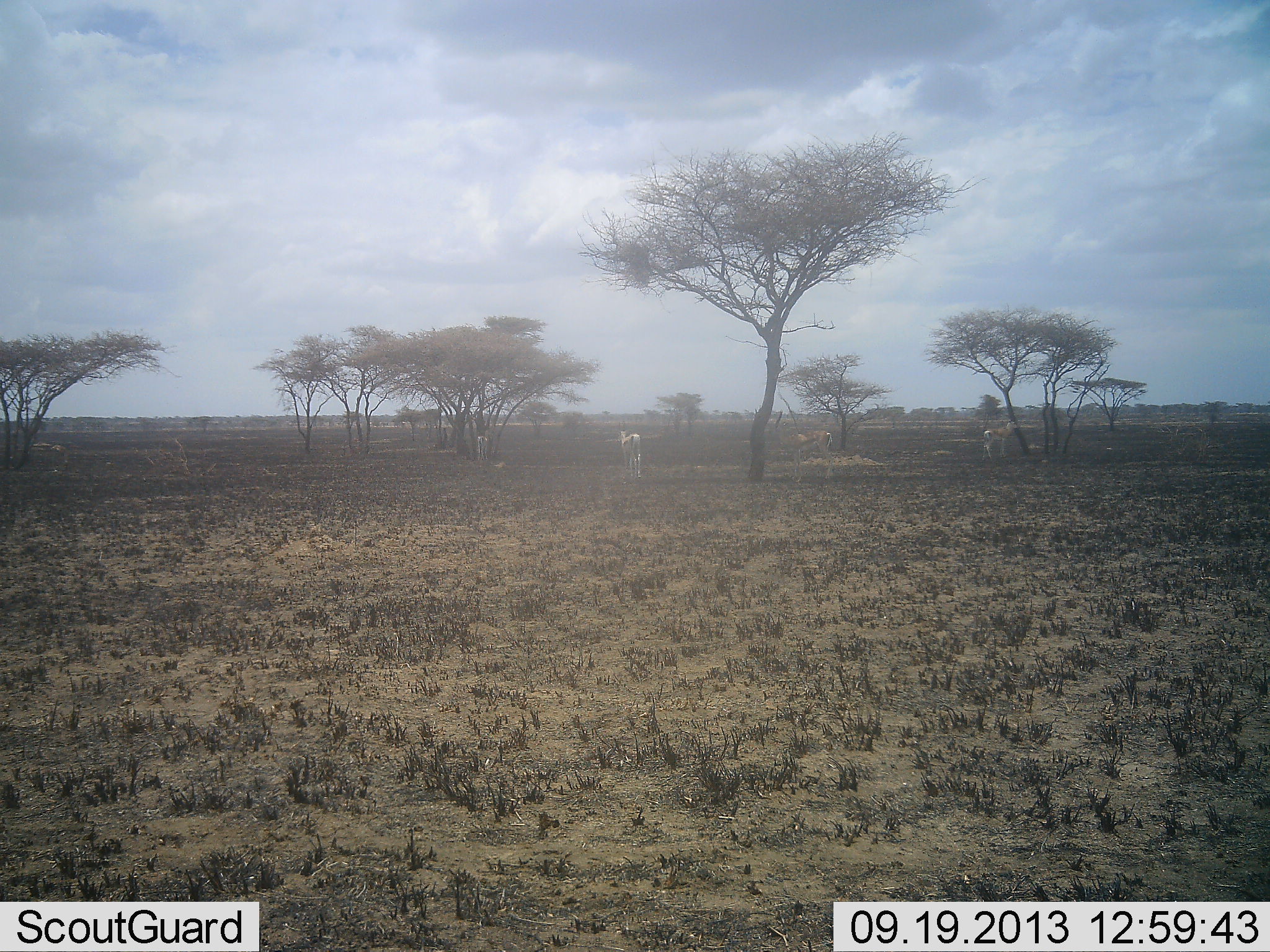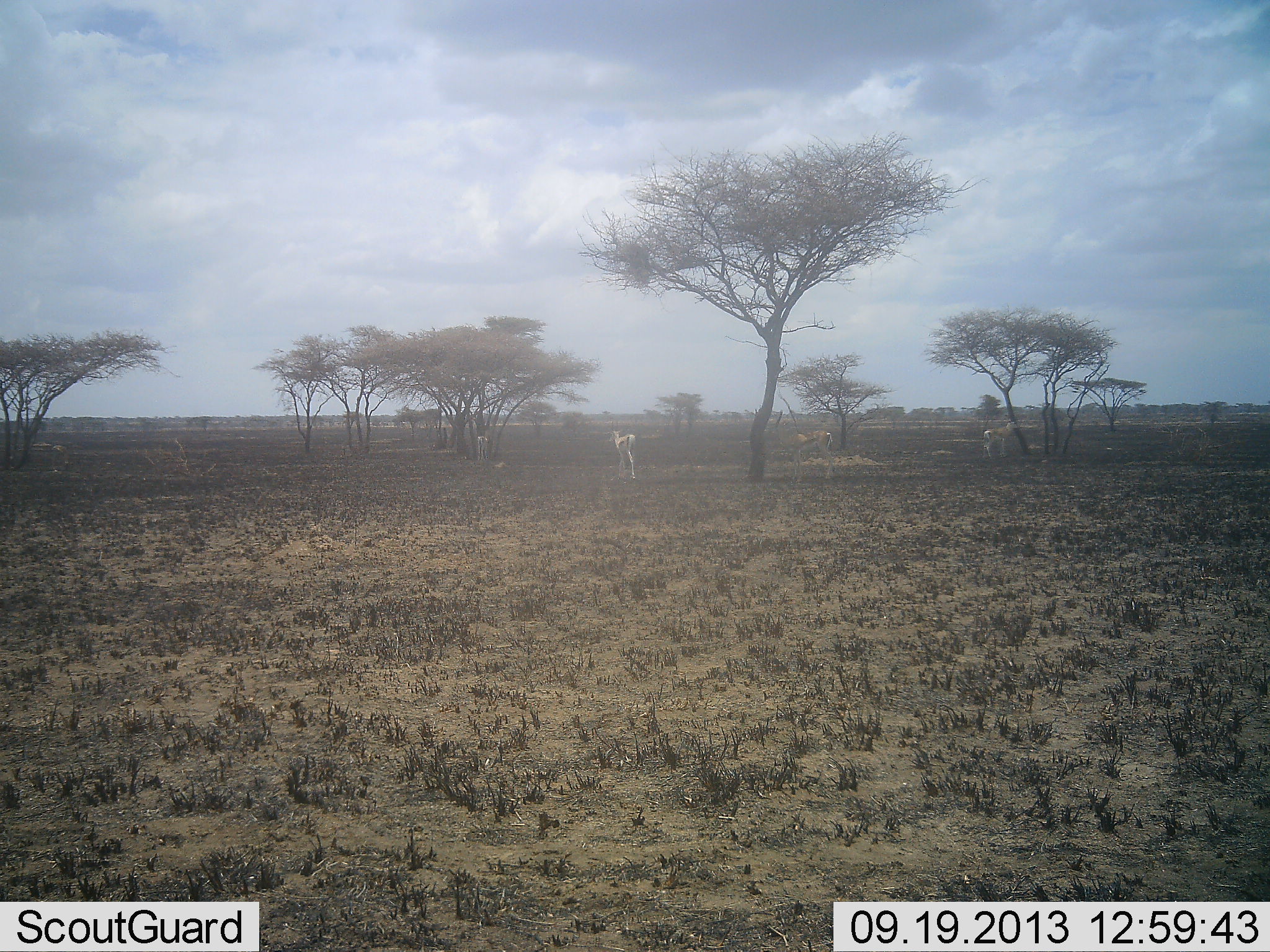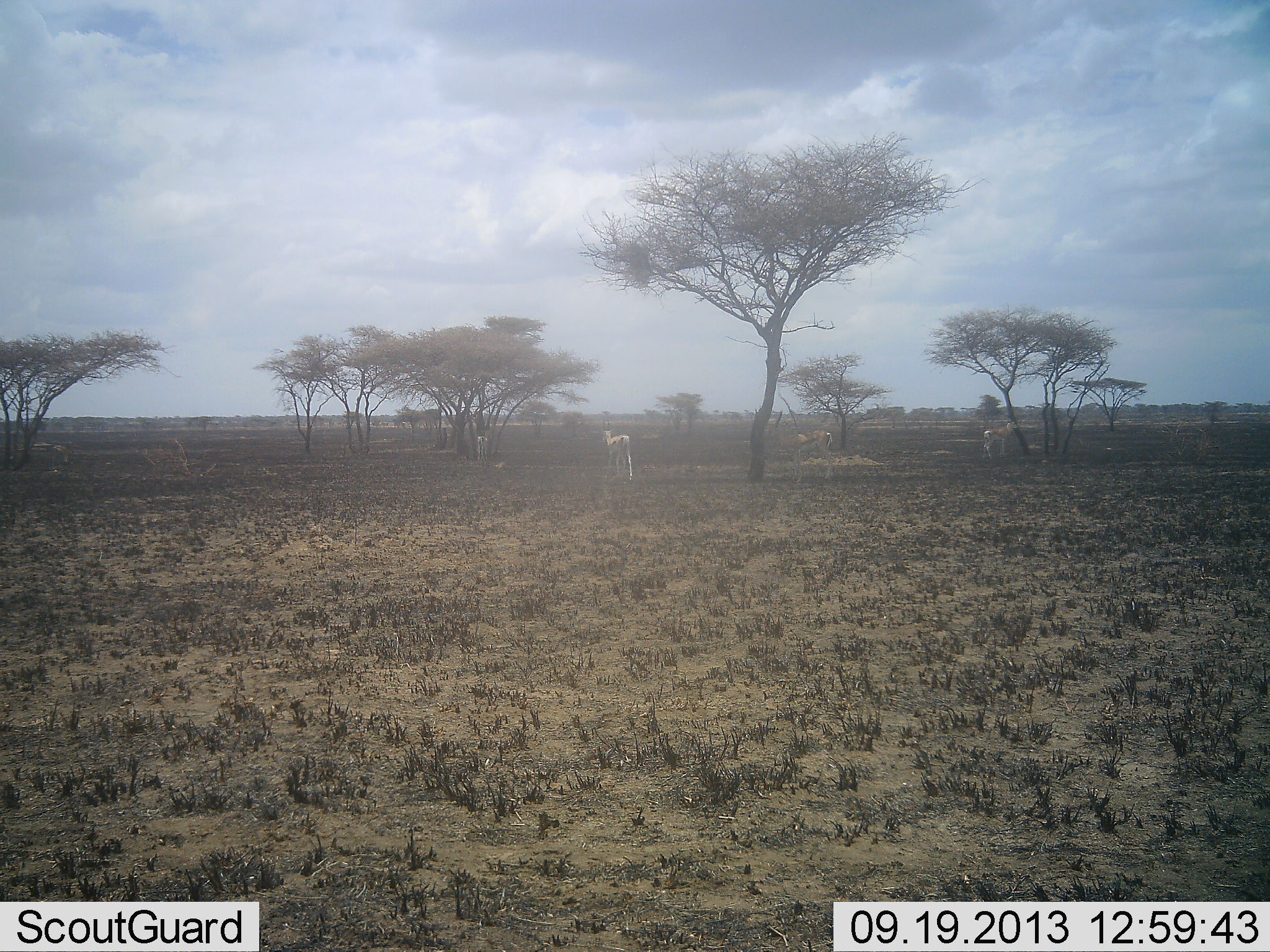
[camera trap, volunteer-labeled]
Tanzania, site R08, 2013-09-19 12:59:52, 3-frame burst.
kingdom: Animalia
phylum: Chordata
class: Mammalia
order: Artiodactyla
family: Bovidae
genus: Eudorcas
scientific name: Eudorcas thomsonii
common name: thomson's gazelle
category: gazellethomsons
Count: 3.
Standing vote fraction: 64%.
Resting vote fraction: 9%.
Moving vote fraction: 55%.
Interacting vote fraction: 0%.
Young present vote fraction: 0%.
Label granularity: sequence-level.